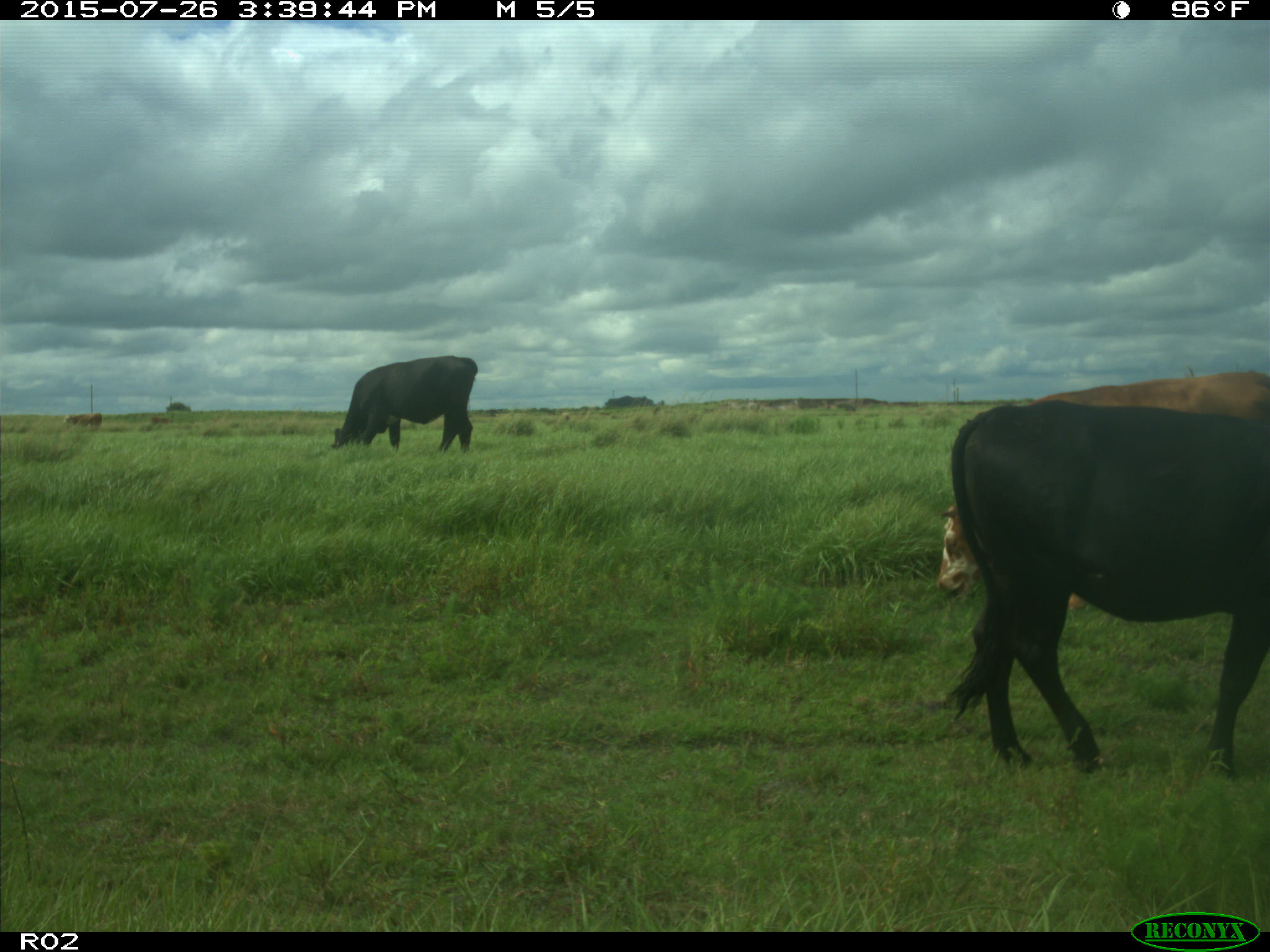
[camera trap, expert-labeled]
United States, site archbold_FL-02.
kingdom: Animalia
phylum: Chordata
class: Mammalia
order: Artiodactyla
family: Bovidae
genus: Bos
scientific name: Bos taurus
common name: domestic cow